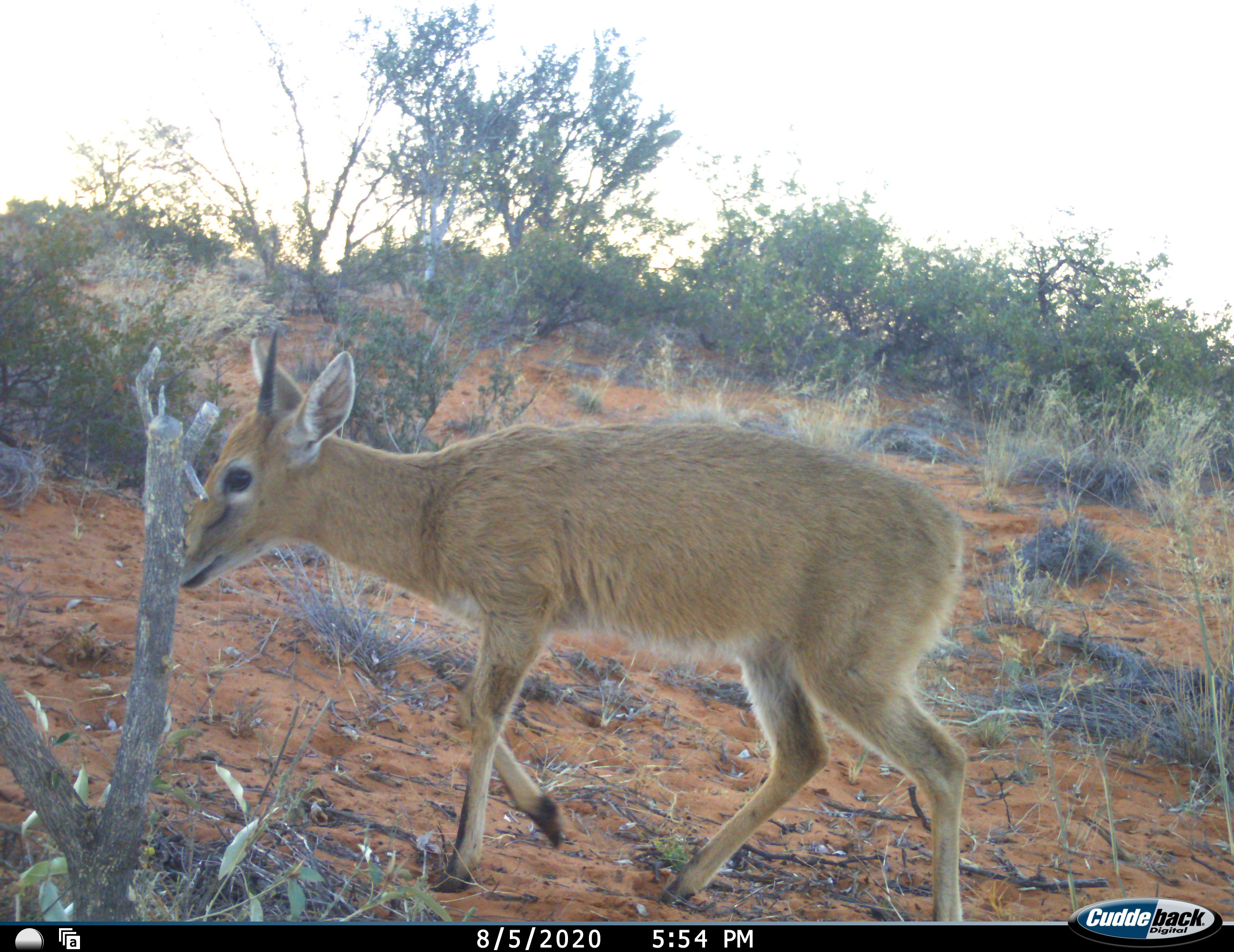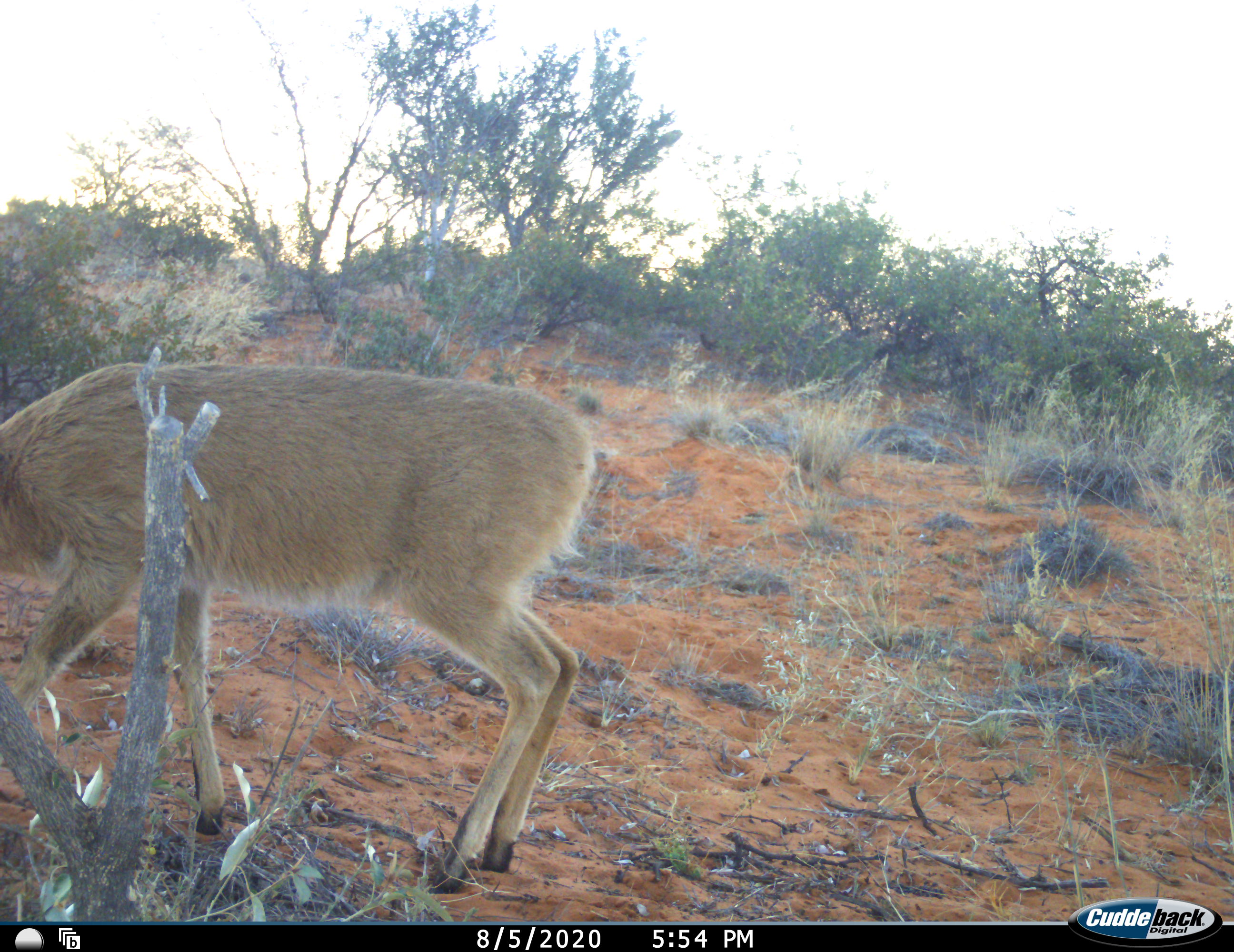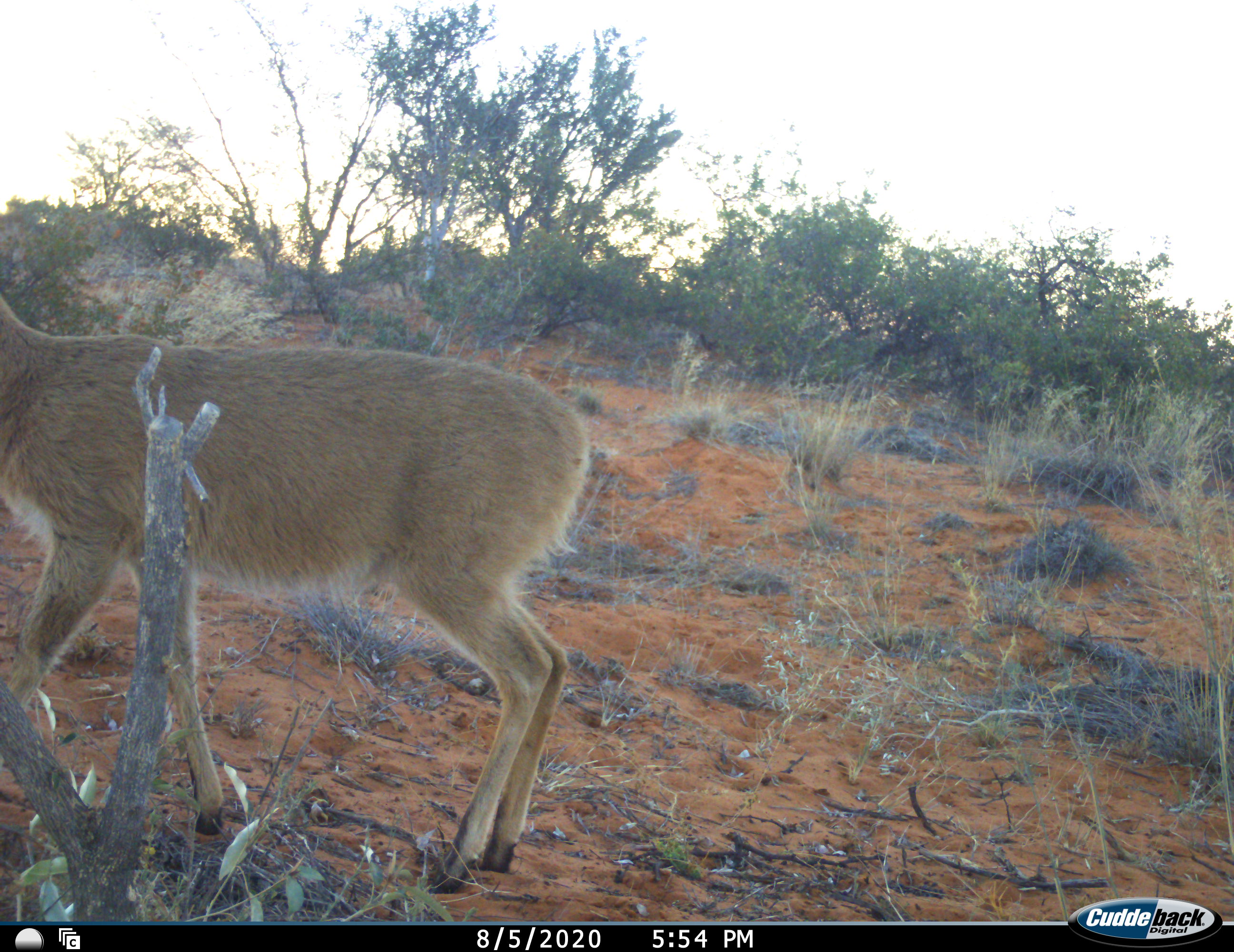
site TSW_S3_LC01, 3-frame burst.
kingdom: Animalia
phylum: Chordata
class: Mammalia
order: Artiodactyla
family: Bovidae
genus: Sylvicapra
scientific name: Sylvicapra grimmia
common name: common duiker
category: duikercommongrey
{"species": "duikercommongrey (common duiker) (Sylvicapra grimmia)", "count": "1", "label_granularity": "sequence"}